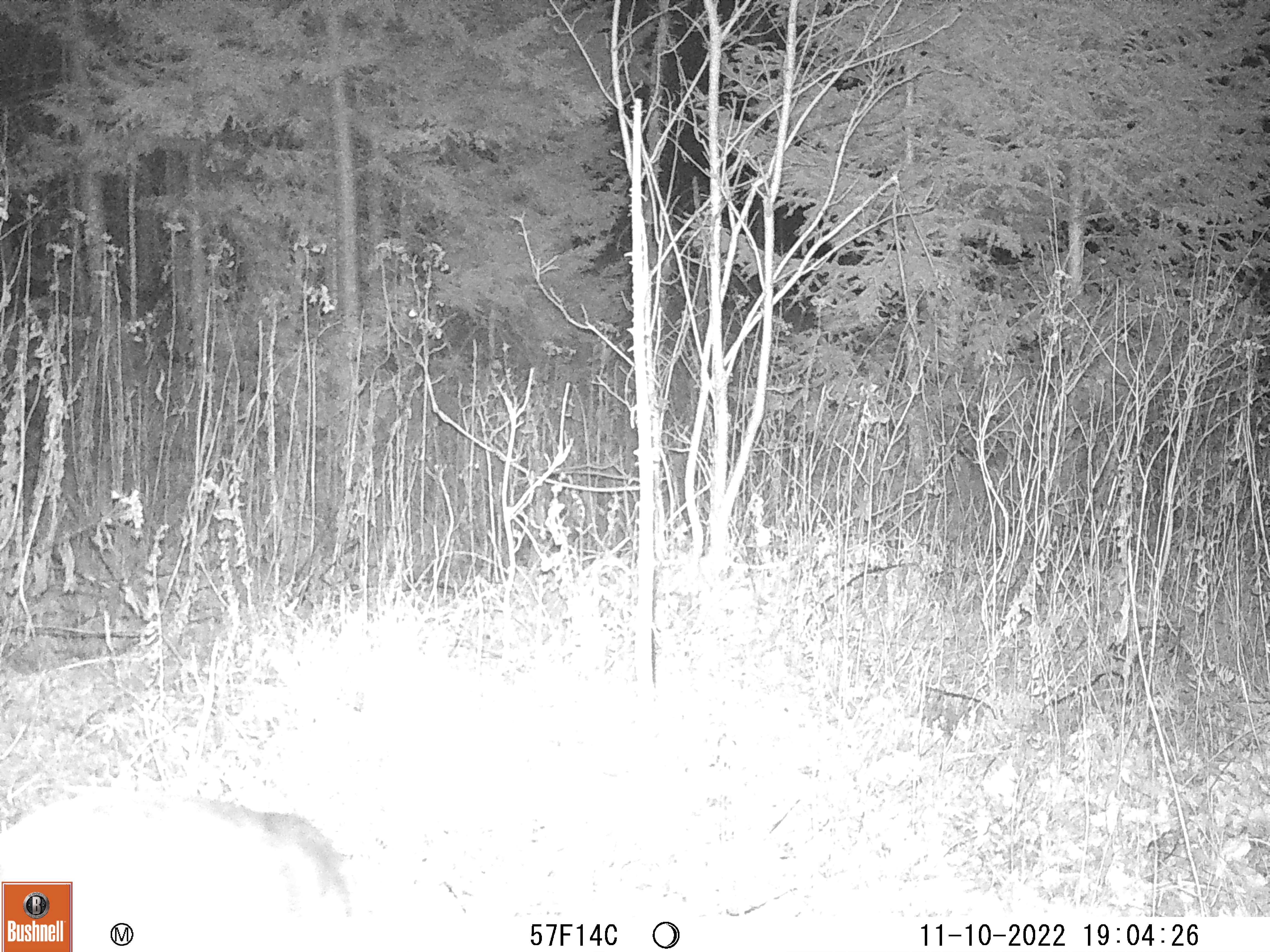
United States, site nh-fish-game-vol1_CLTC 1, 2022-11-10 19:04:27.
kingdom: Animalia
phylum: Chordata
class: Mammalia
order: Artiodactyla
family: Cervidae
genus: Odocoileus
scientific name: Odocoileus virginianus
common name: white-tailed deer